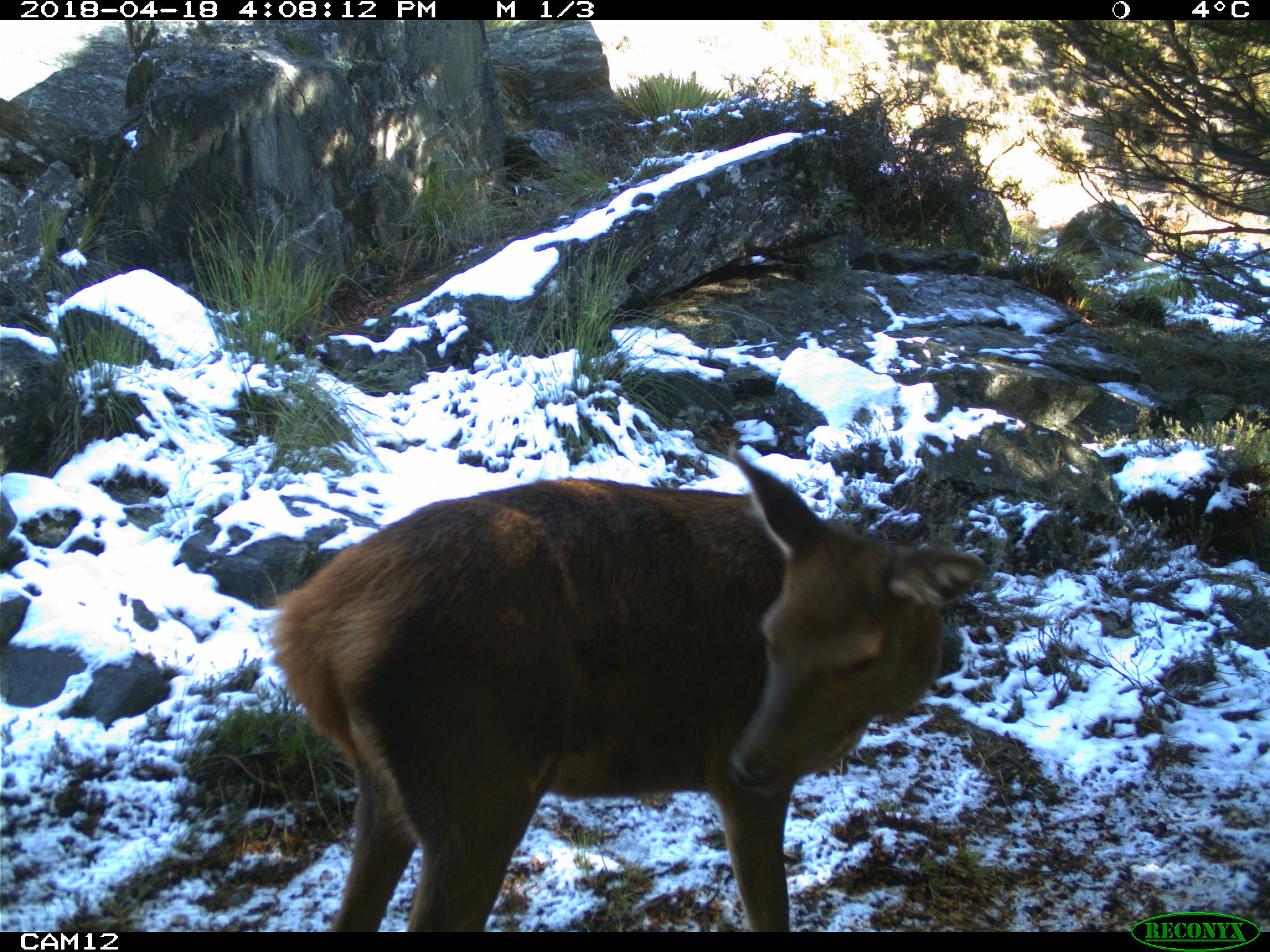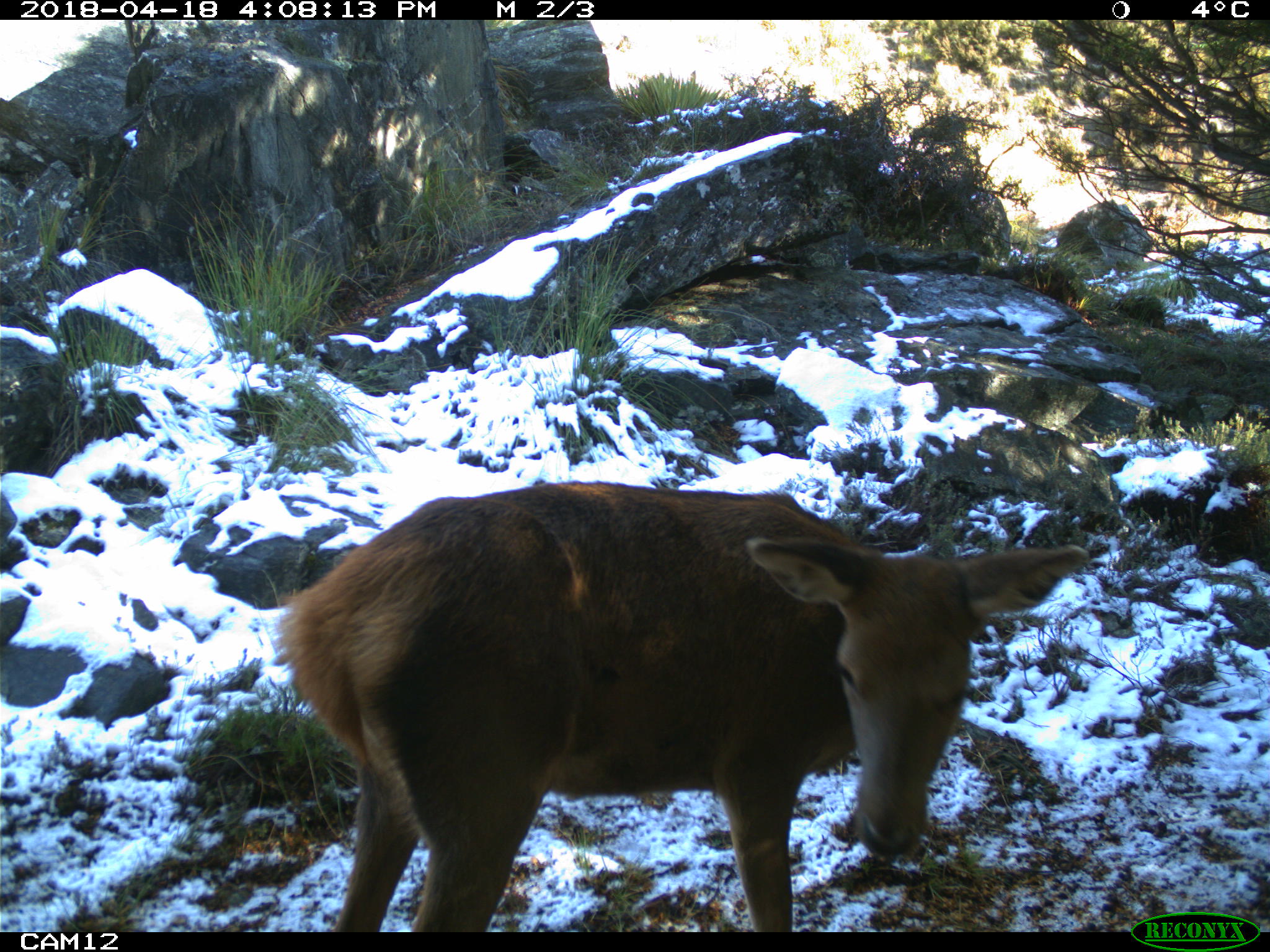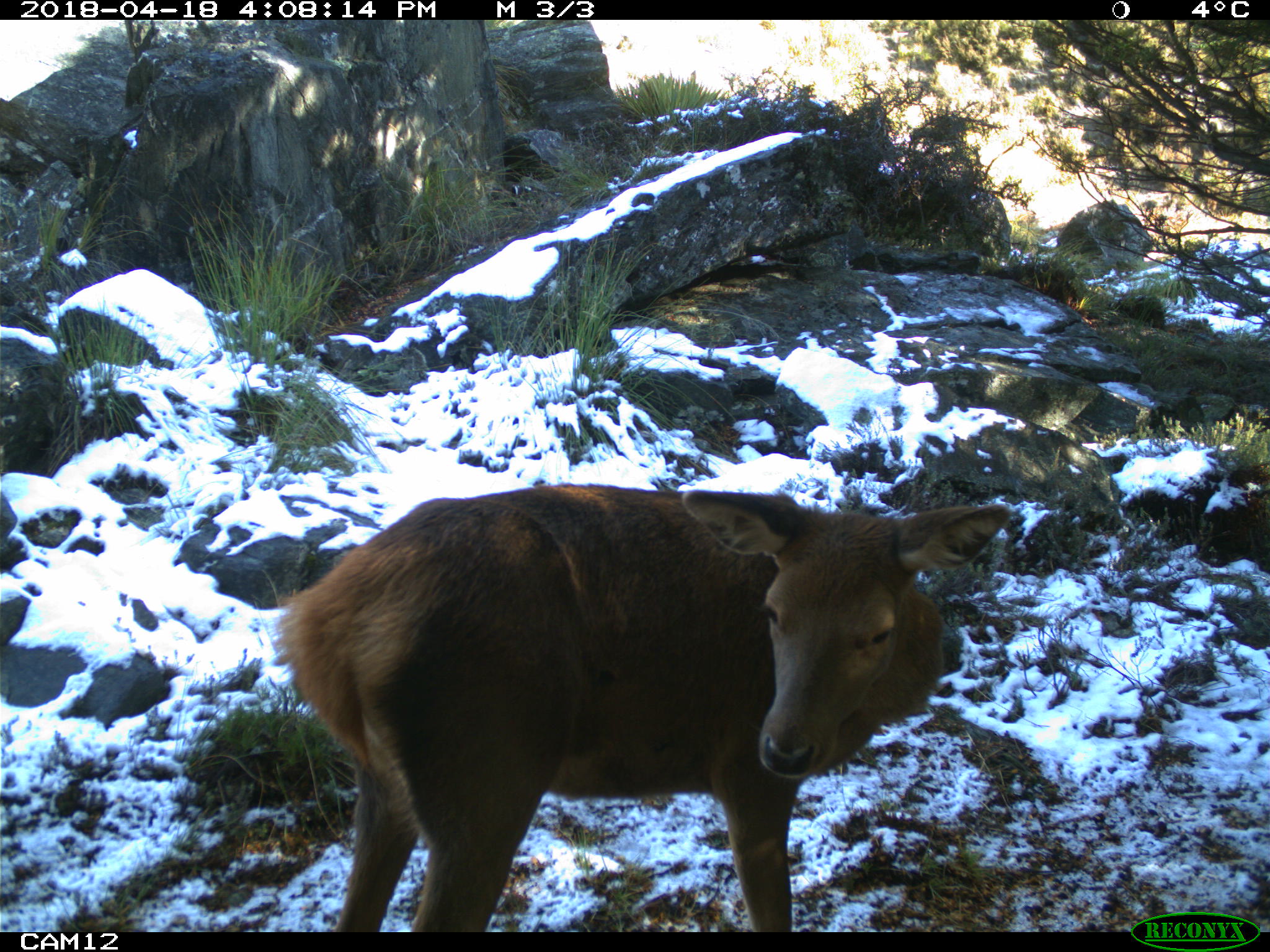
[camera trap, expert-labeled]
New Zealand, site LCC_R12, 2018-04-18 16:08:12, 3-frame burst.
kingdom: Animalia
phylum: Chordata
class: Mammalia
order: Artiodactyla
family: Cervidae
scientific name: Cervidae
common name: deer